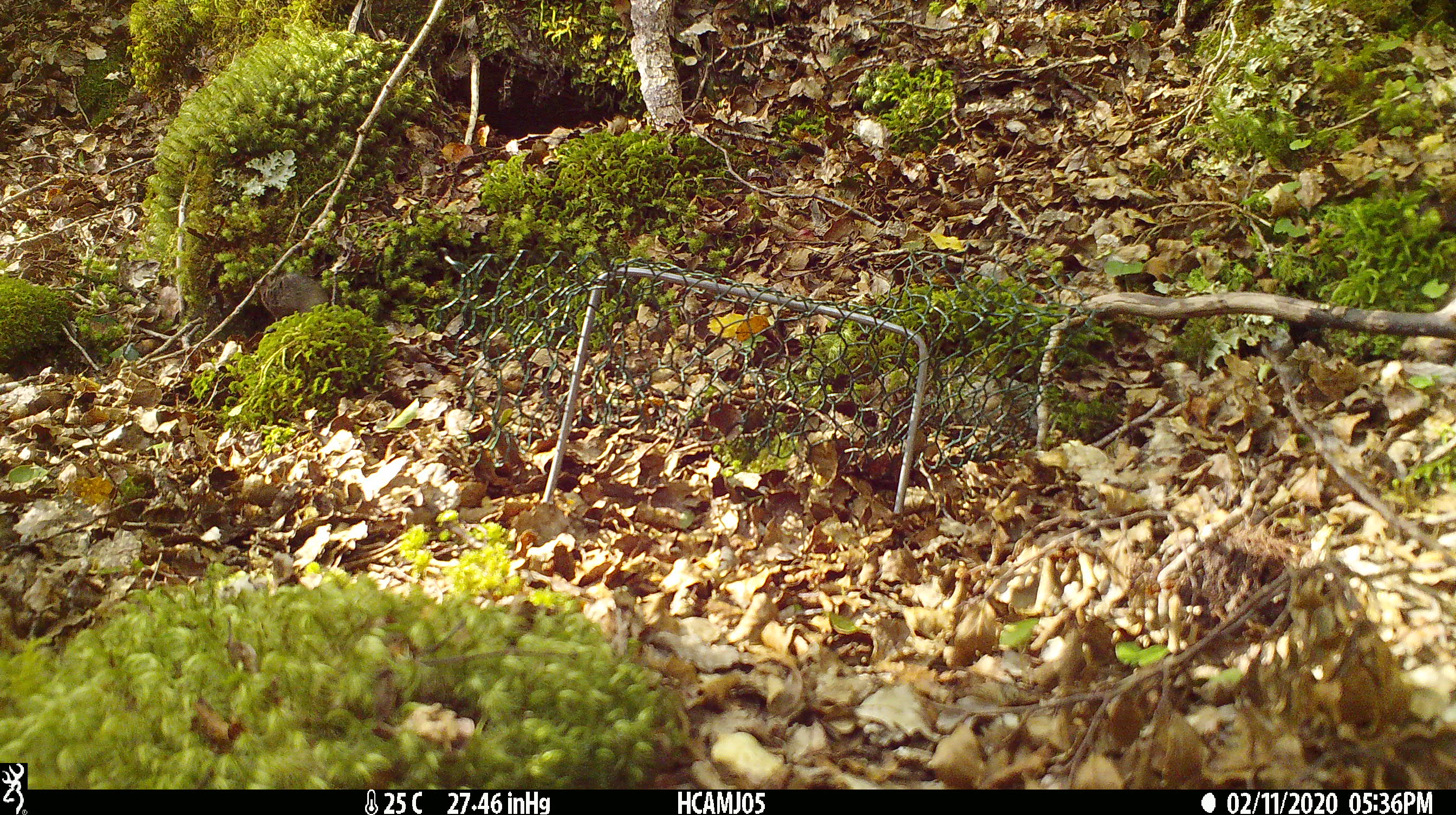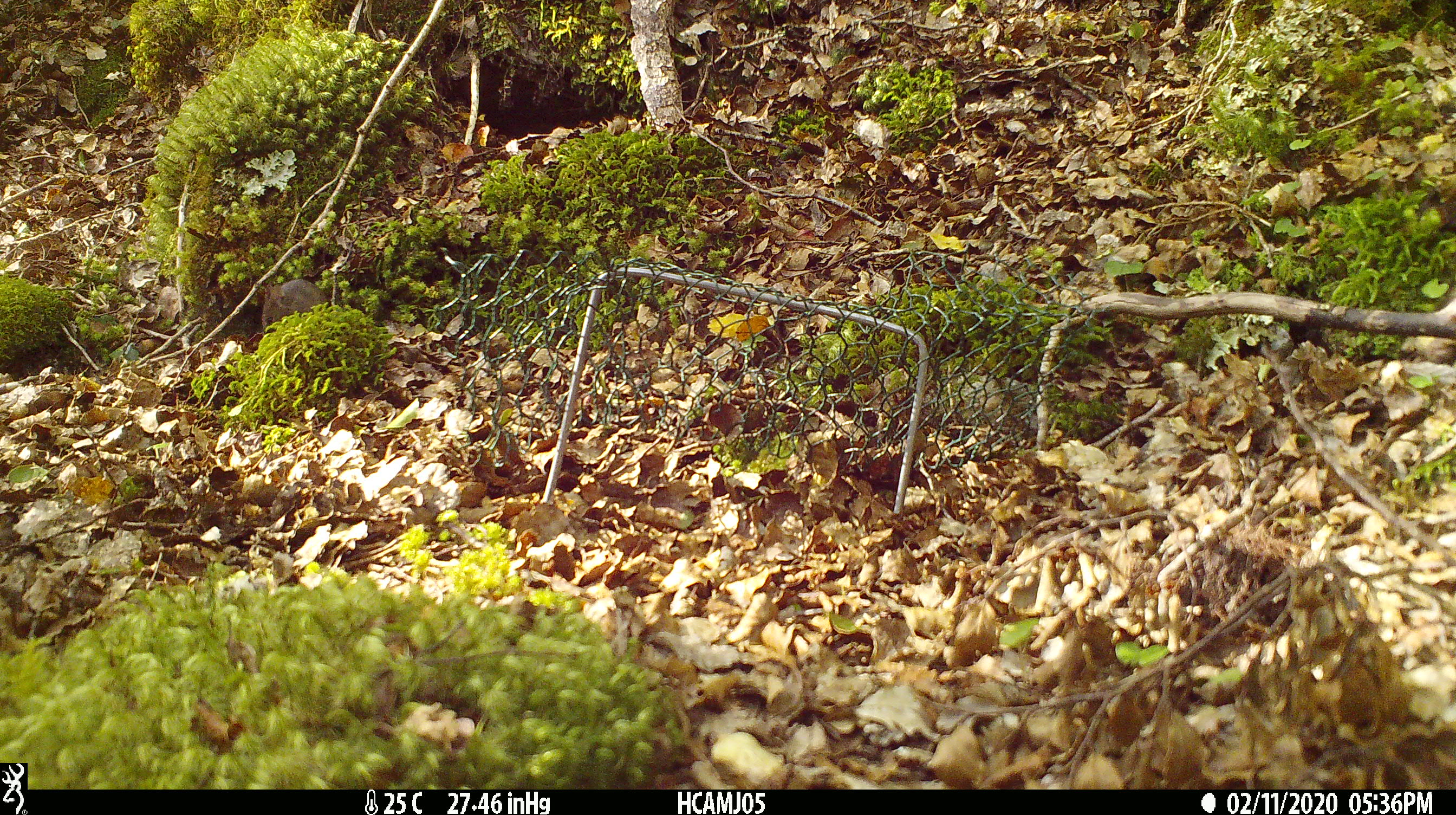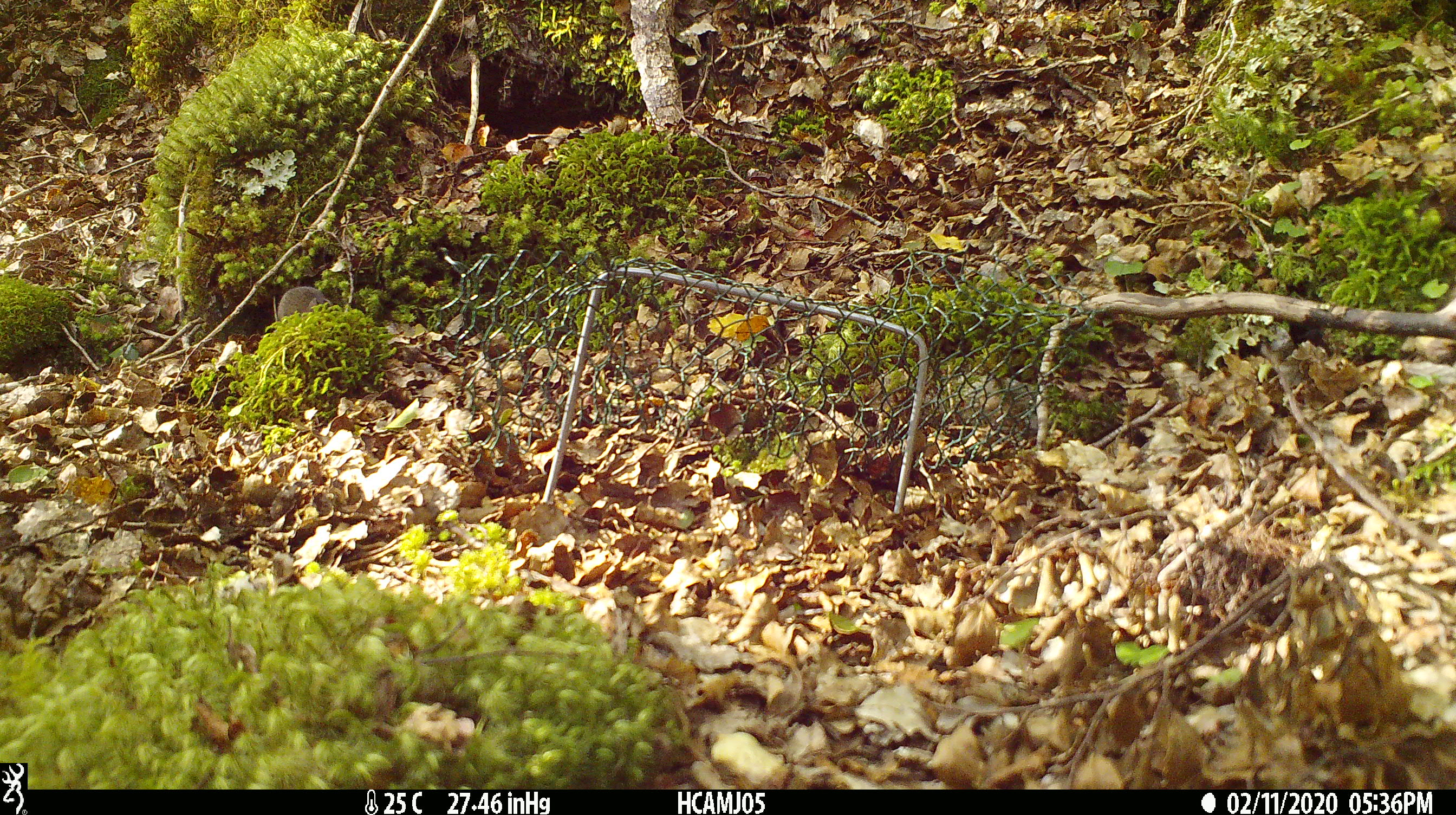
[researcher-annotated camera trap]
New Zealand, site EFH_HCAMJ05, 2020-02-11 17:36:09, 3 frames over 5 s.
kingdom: Animalia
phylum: Chordata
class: Mammalia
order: Rodentia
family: Muridae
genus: Mus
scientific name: Mus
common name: mouse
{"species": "mouse (Mus)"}